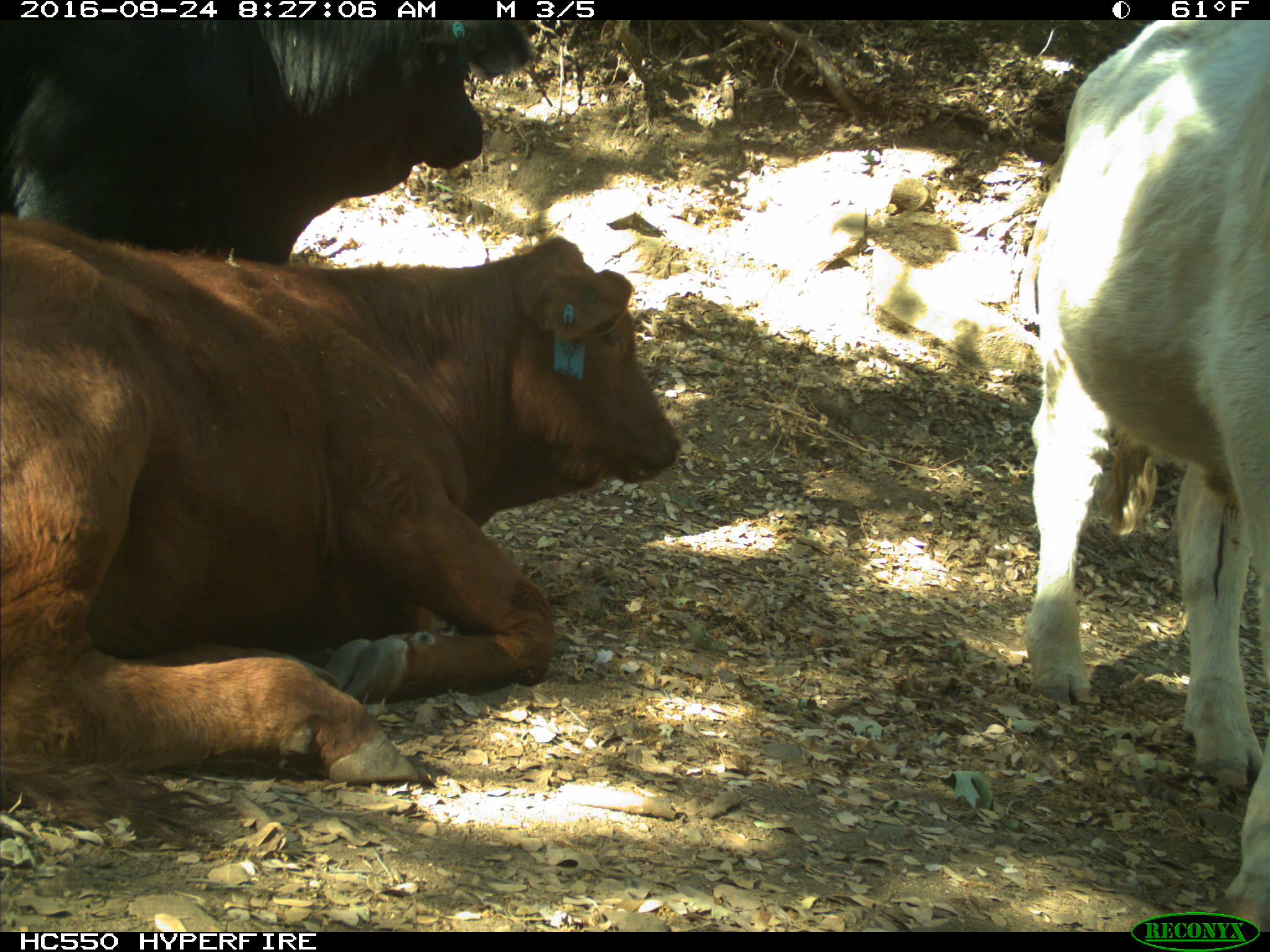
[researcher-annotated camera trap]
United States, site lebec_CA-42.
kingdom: Animalia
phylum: Chordata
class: Mammalia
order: Artiodactyla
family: Bovidae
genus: Bos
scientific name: Bos taurus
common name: domestic cow